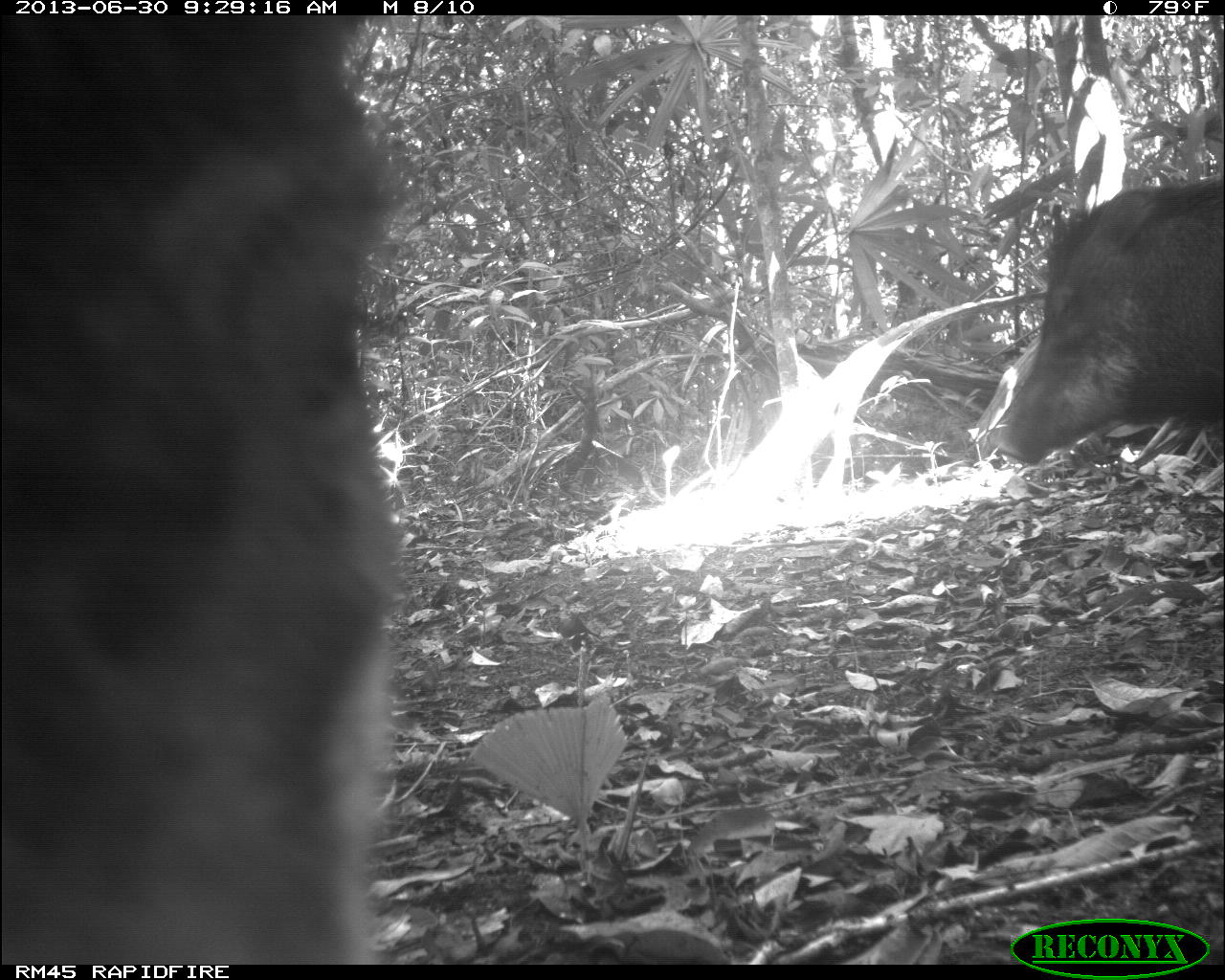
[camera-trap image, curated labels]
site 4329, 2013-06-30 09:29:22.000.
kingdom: Animalia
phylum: Chordata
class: Mammalia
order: Artiodactyla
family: Tayassuidae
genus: Tayassu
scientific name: Tayassu pecari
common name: white-lipped peccary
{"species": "Tayassu pecari (white-lipped peccary)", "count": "5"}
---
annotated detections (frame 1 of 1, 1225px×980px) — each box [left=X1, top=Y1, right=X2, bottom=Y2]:
tayassu pecari: [left=984, top=174, right=1225, bottom=465]